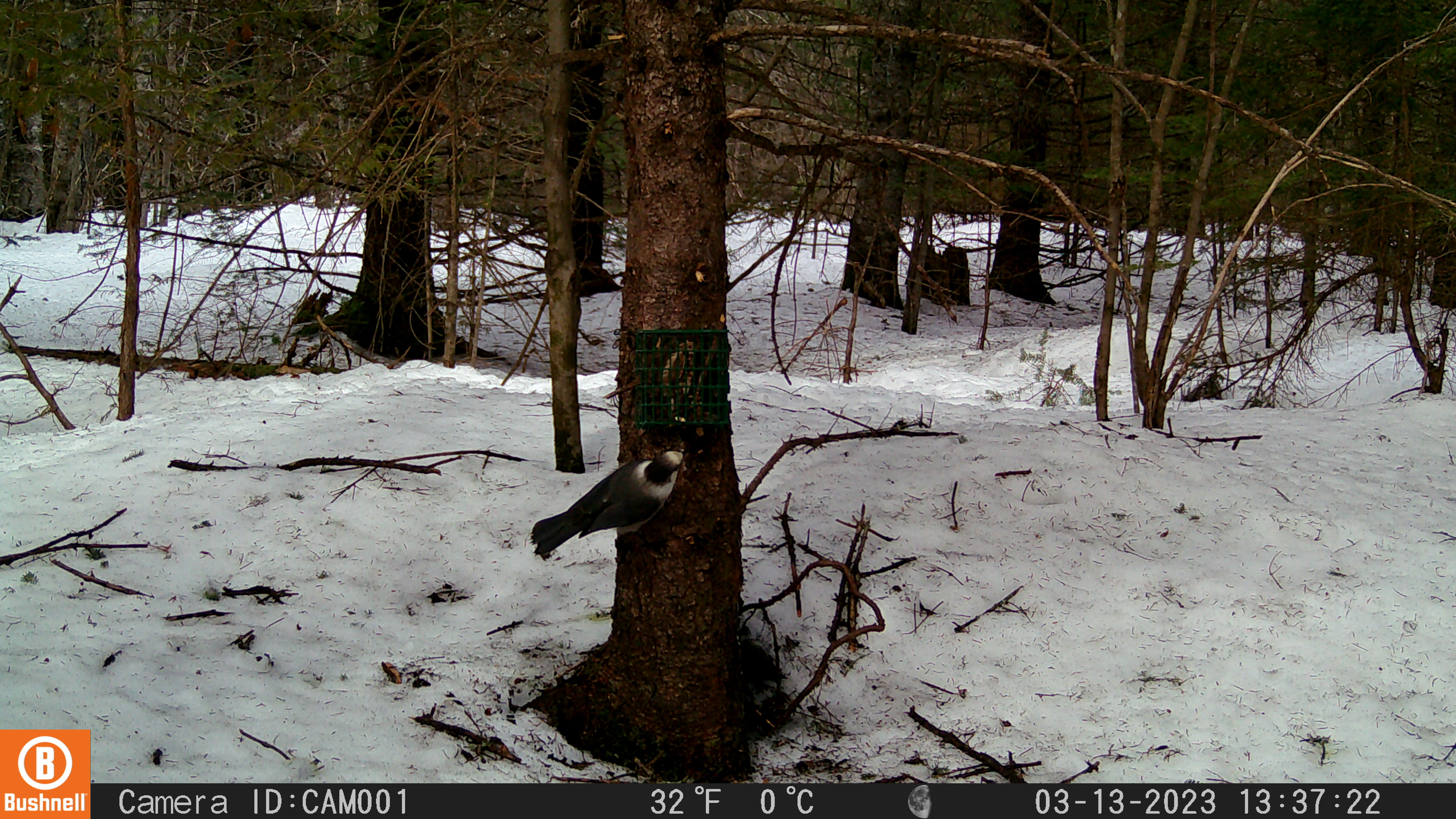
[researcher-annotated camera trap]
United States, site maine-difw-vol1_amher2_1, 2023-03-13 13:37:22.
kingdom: Animalia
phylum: Chordata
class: Aves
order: Passeriformes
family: Corvidae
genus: Perisoreus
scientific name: Perisoreus canadensis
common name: canada jay